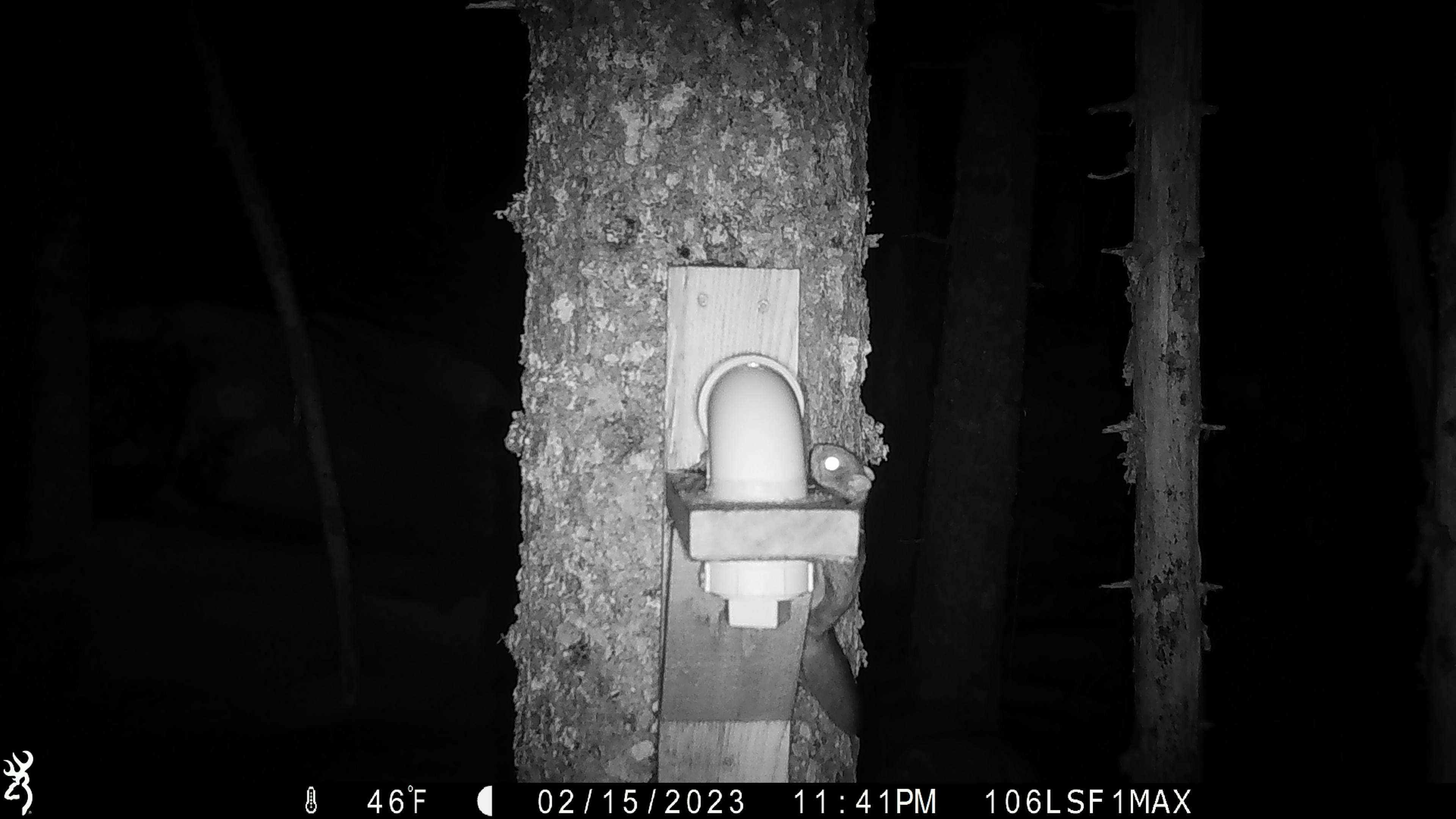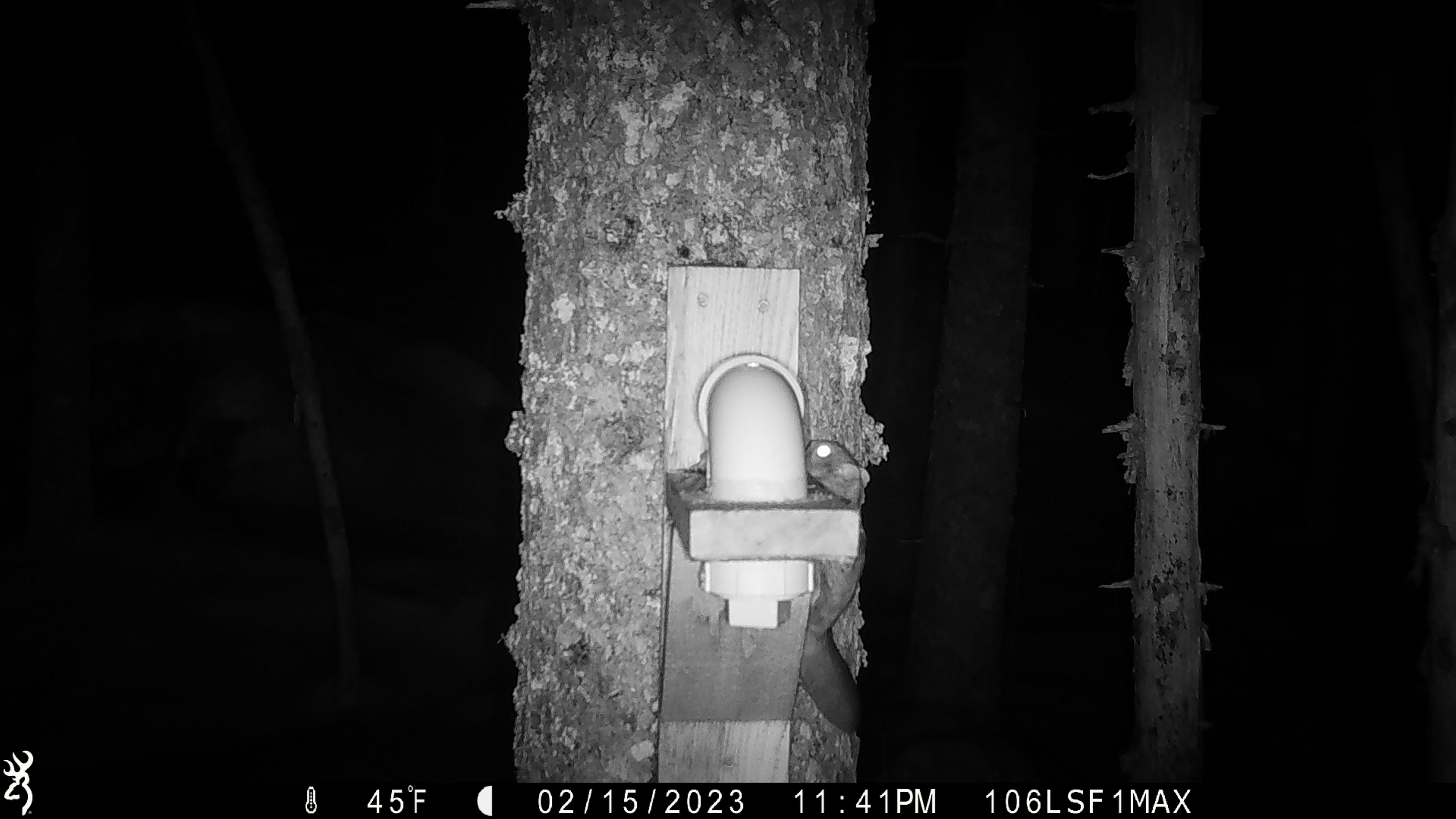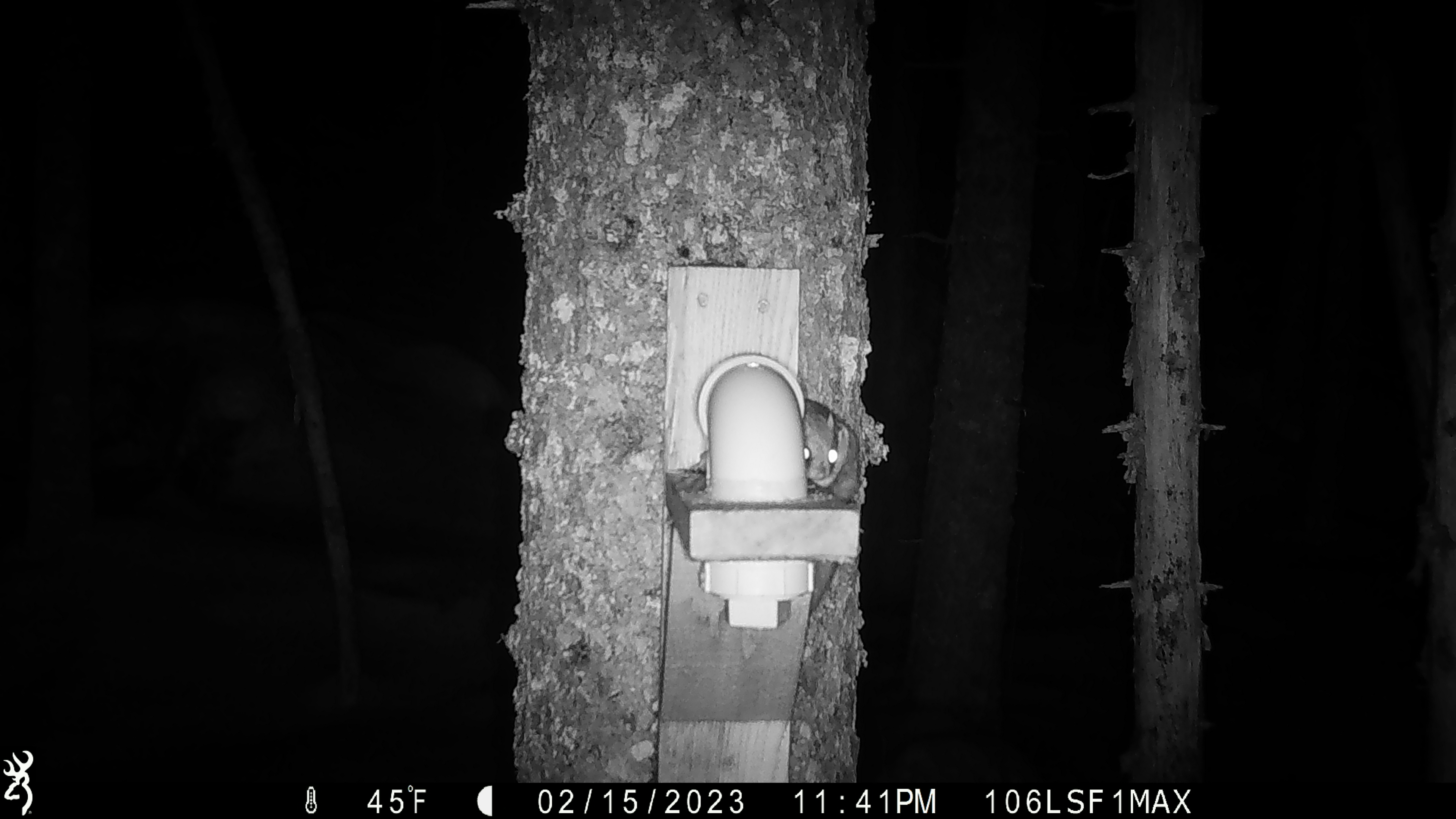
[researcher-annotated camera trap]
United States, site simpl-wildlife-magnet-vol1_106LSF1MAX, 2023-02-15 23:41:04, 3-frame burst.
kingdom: Animalia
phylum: Chordata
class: Mammalia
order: Rodentia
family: Sciuridae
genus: Glaucomys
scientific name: Glaucomys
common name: flying squirrel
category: flying squirrel sp.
Flying squirrel sp. (flying squirrel) (Glaucomys).